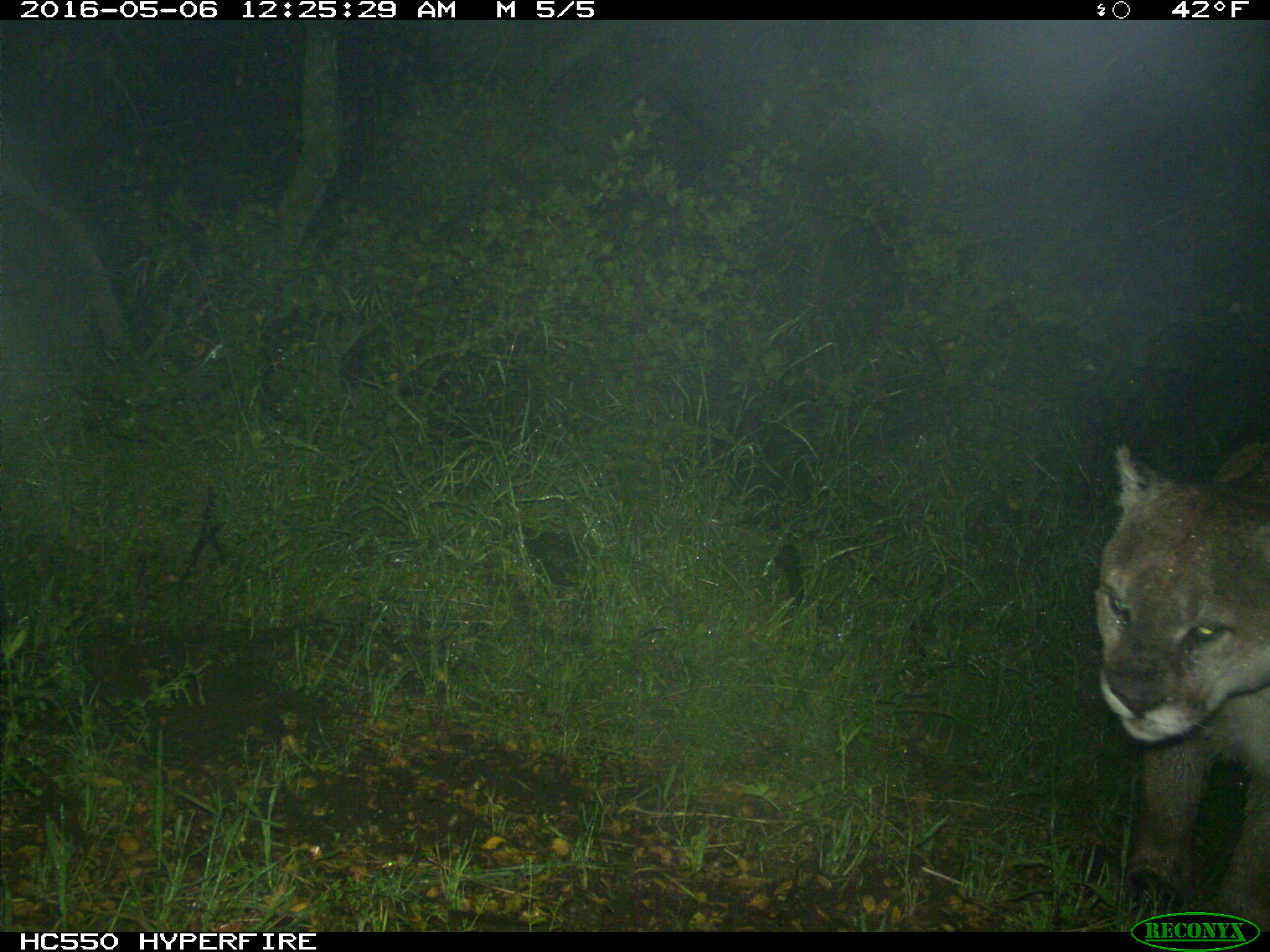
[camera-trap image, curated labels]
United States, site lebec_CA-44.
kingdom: Animalia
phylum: Chordata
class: Mammalia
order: Carnivora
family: Felidae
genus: Puma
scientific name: Puma concolor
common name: mountain lion